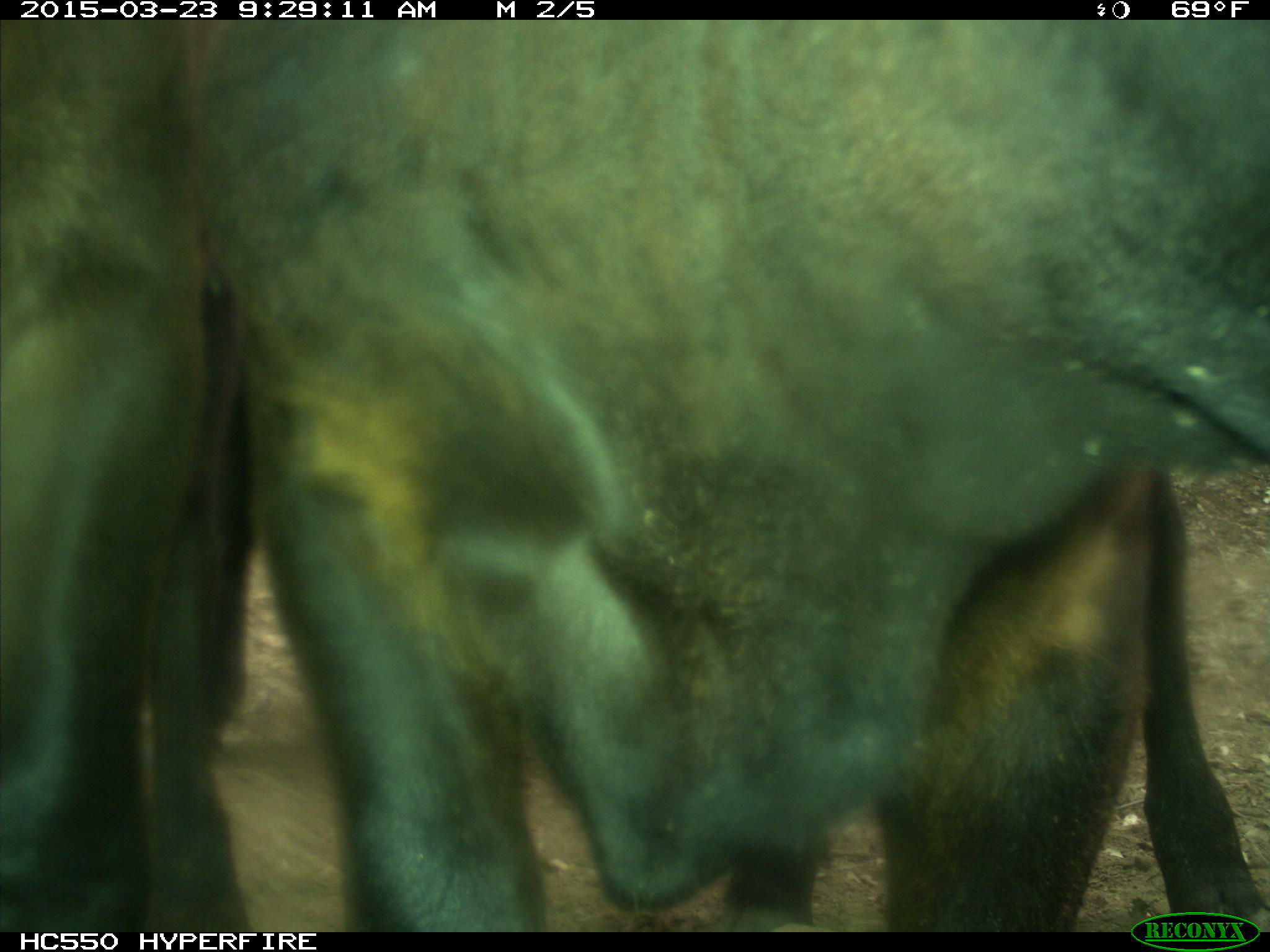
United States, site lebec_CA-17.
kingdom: Animalia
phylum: Chordata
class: Mammalia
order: Artiodactyla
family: Bovidae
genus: Bos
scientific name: Bos taurus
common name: domestic cow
Bos taurus (domestic cow).